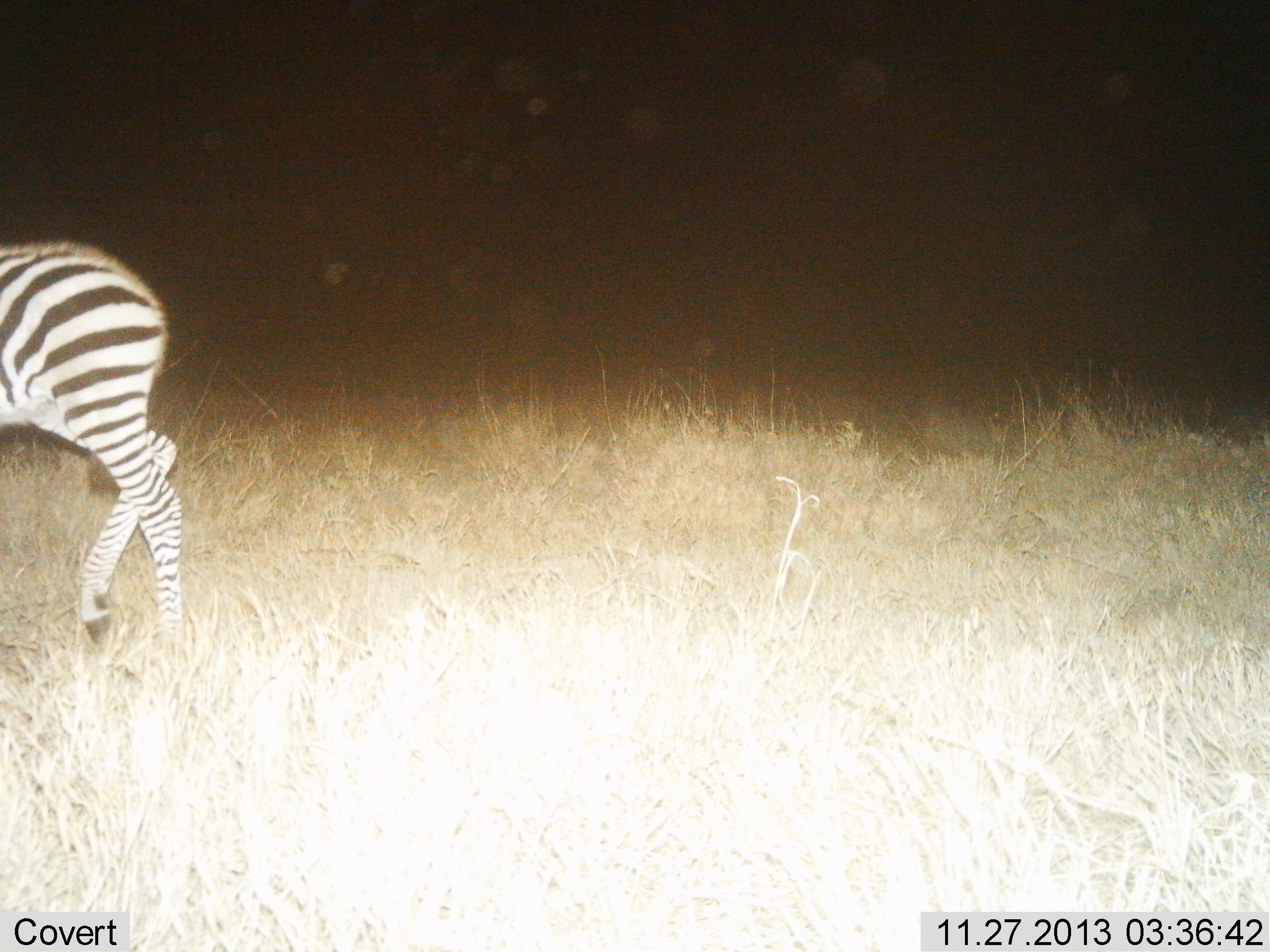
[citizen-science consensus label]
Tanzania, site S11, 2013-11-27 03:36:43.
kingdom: Animalia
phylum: Chordata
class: Mammalia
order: Perissodactyla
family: Equidae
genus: Equus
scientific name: Equus quagga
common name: plains zebra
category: zebra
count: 1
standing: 10%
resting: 0%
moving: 90%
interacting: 0%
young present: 0%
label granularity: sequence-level